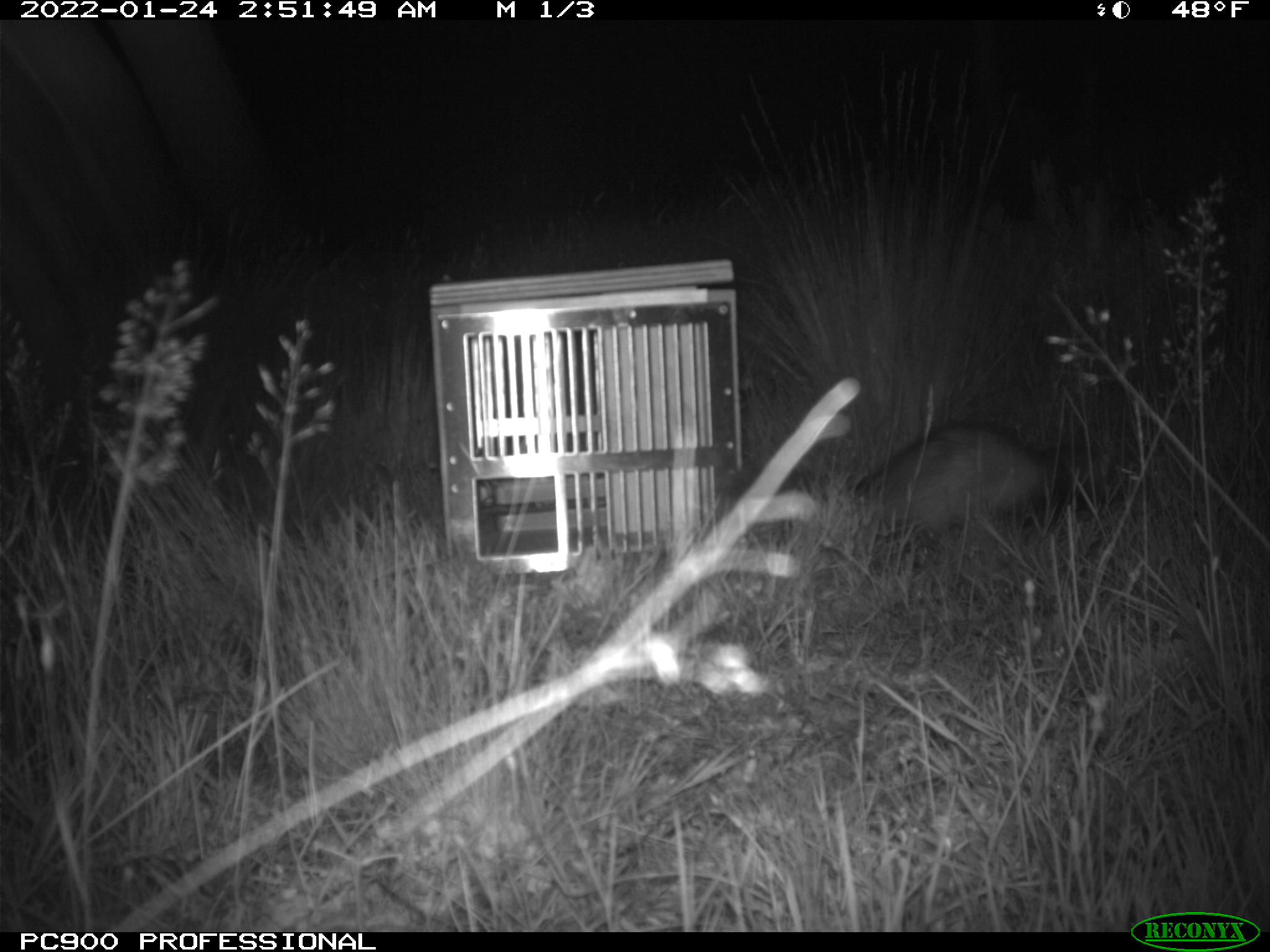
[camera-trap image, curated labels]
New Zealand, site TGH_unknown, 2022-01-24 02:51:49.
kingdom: Animalia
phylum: Chordata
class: Mammalia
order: Carnivora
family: Mustelidae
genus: Mustela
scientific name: Mustela furo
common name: ferret